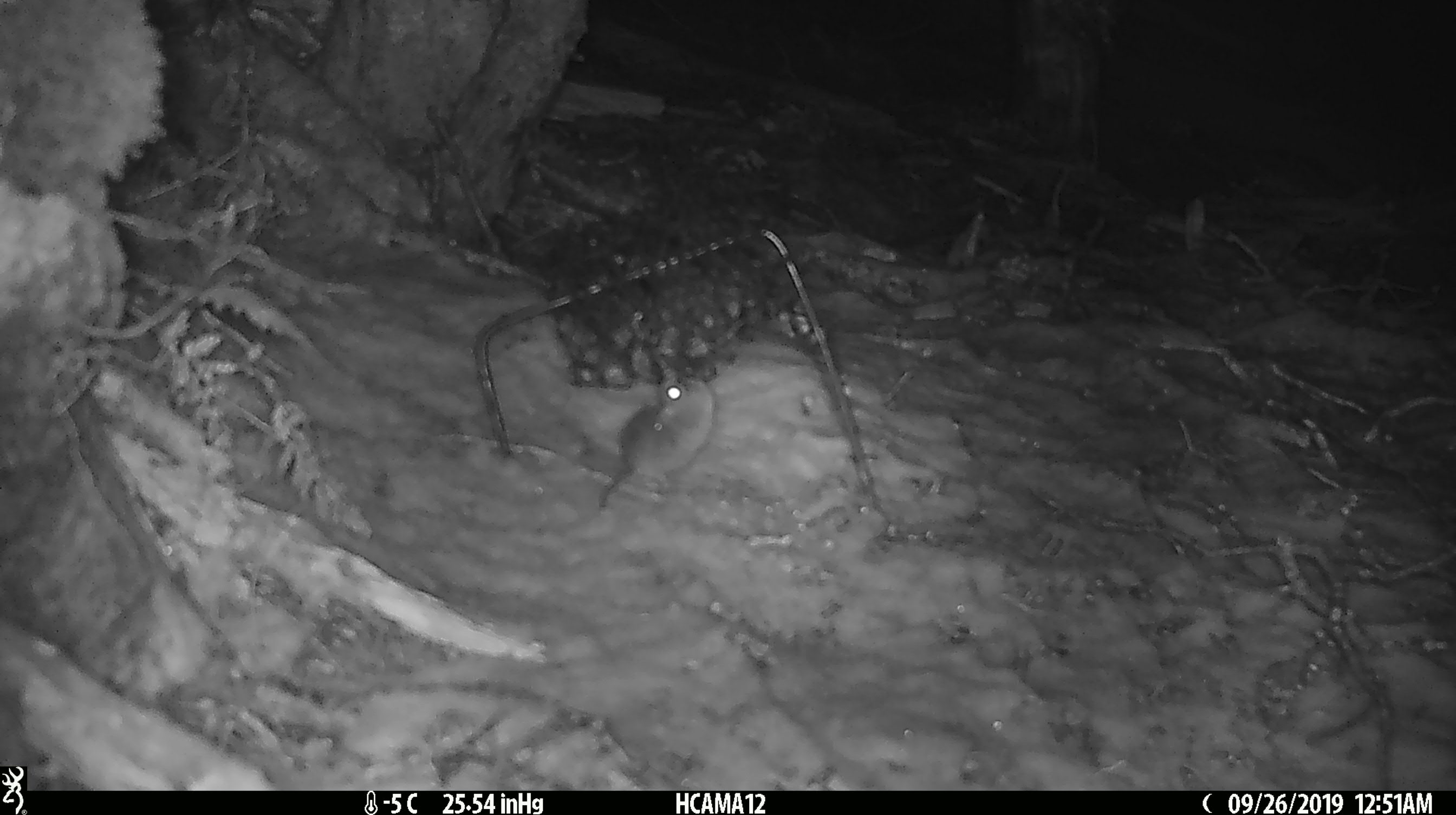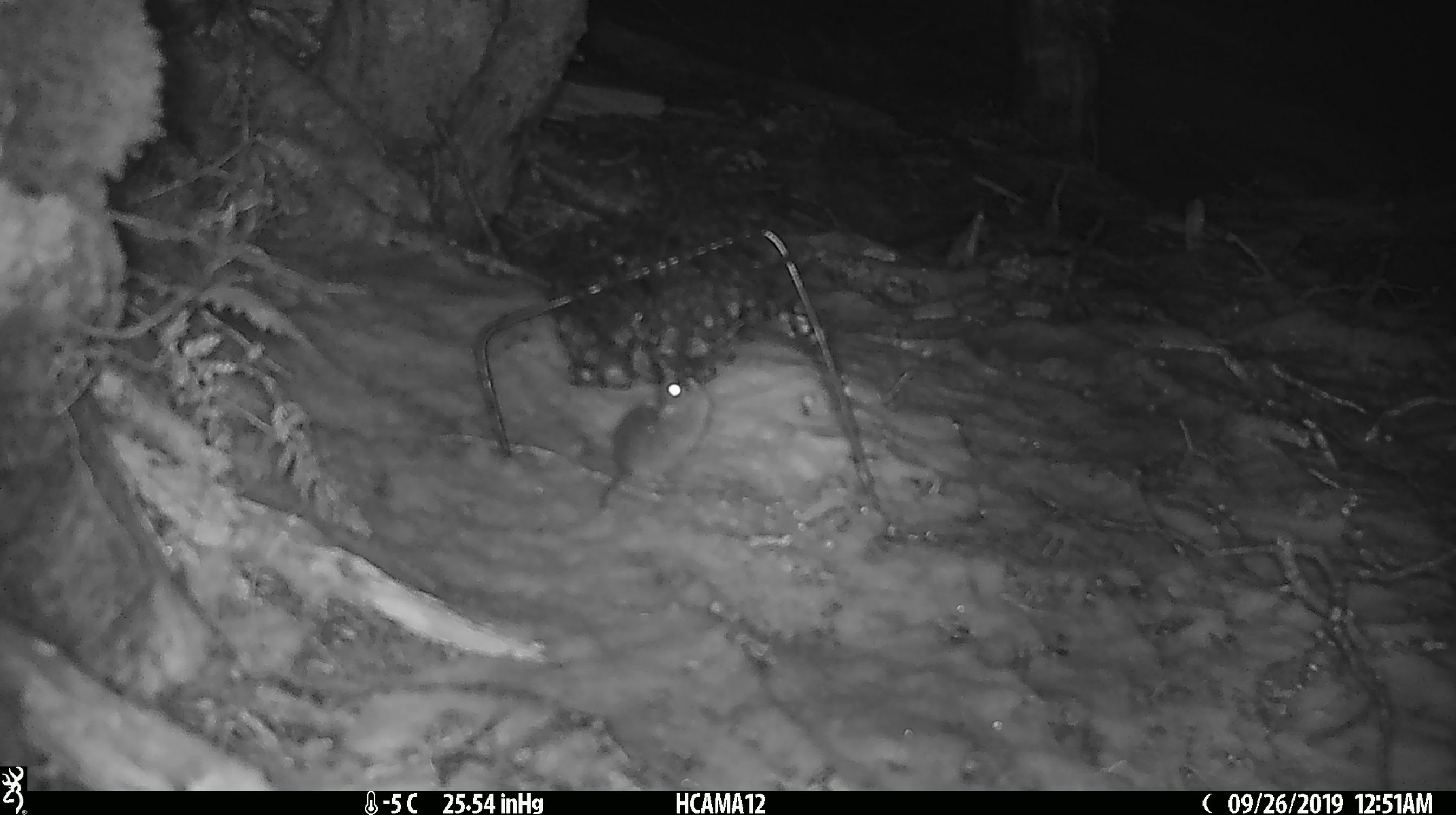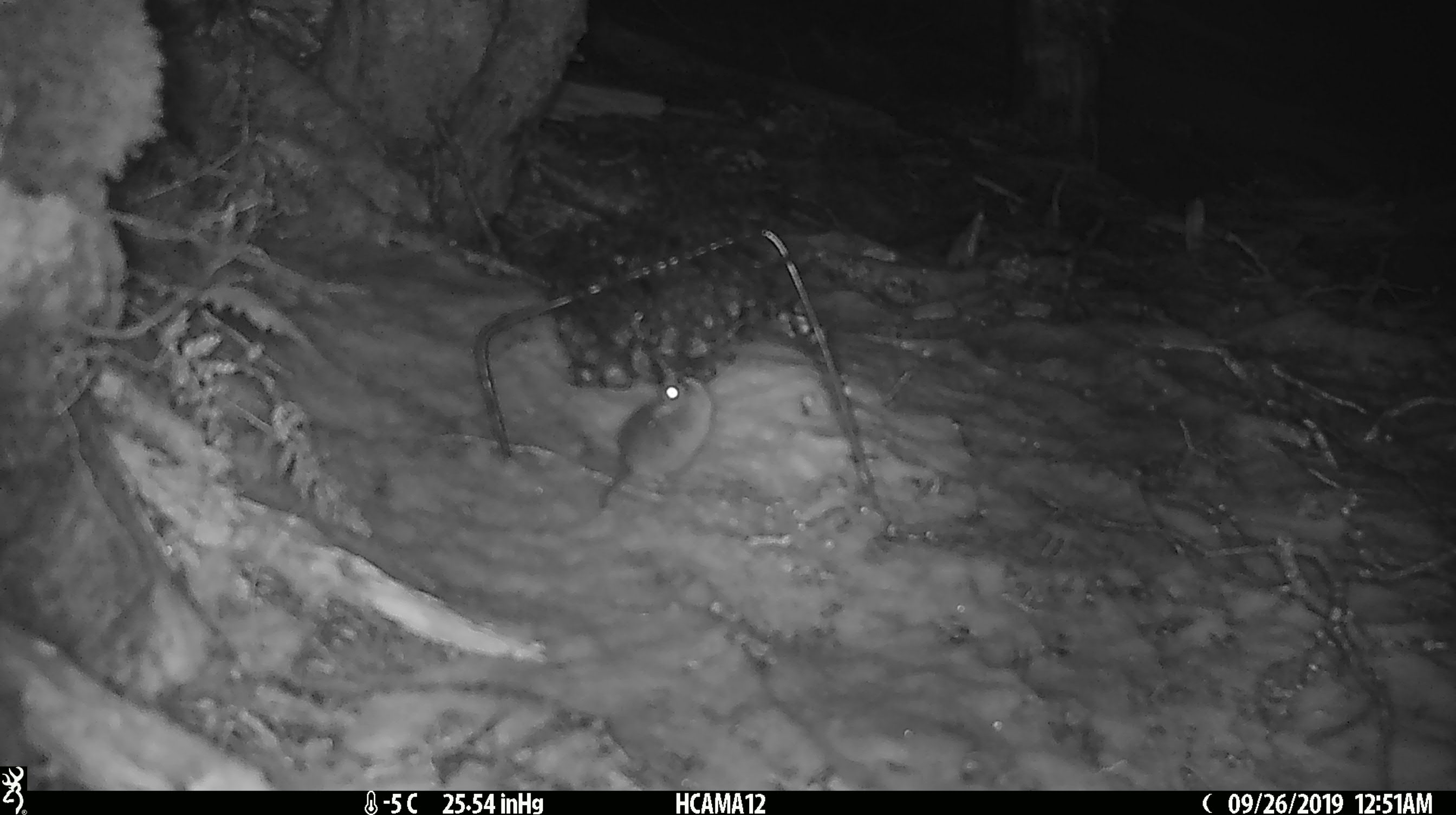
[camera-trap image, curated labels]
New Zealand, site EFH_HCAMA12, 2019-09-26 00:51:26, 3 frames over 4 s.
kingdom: Animalia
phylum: Chordata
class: Mammalia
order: Rodentia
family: Muridae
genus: Mus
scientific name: Mus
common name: mouse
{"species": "mouse (Mus)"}